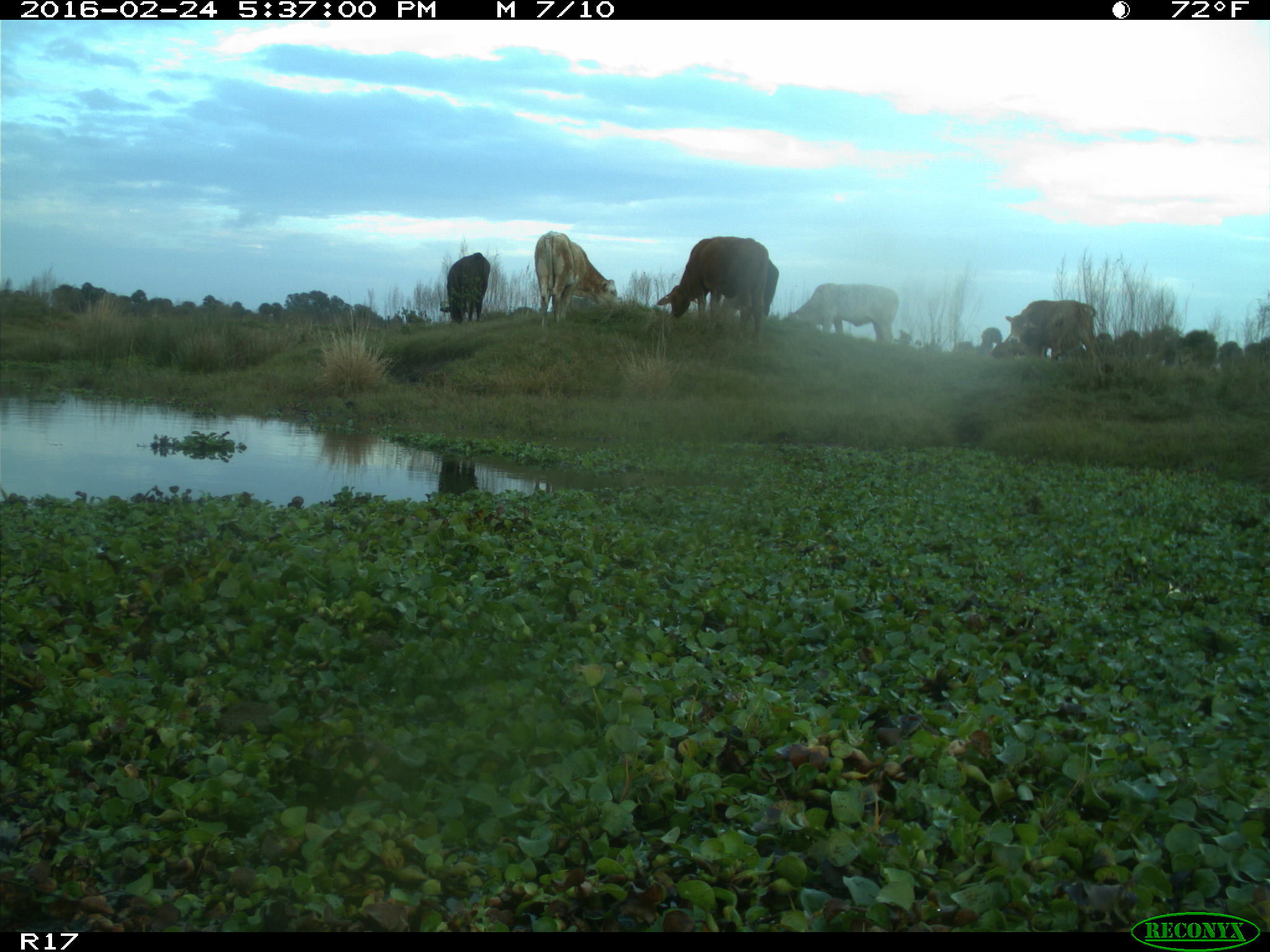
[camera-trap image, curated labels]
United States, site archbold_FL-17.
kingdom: Animalia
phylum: Chordata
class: Mammalia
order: Artiodactyla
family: Bovidae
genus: Bos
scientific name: Bos taurus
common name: domestic cow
Bos taurus (domestic cow).